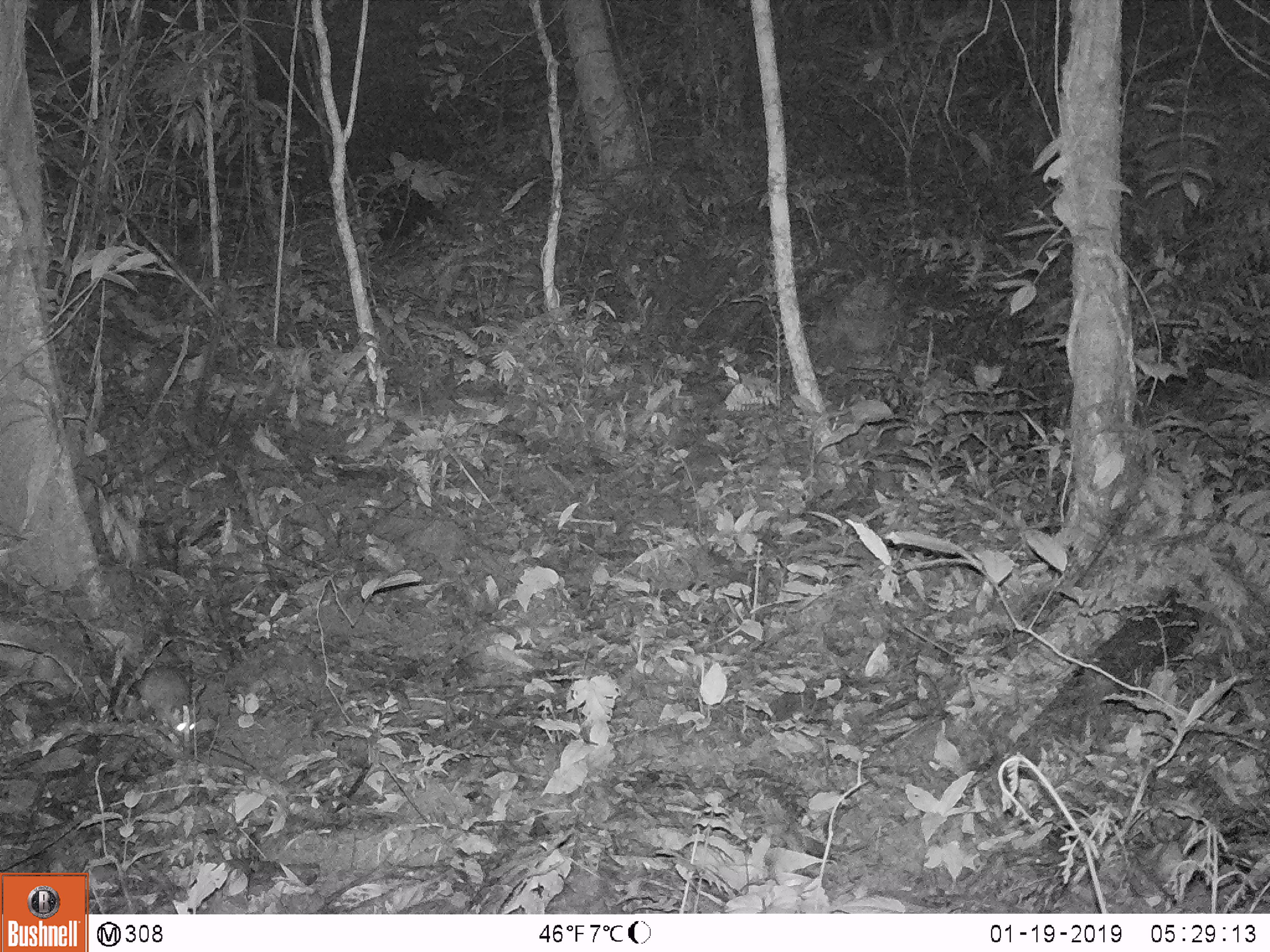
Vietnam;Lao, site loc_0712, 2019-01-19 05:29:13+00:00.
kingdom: Animalia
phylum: Chordata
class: Mammalia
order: Rodentia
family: Muridae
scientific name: Muridae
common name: old-world mice and rats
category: unidentified murid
Unidentified murid (old-world mice and rats) (Muridae). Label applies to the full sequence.